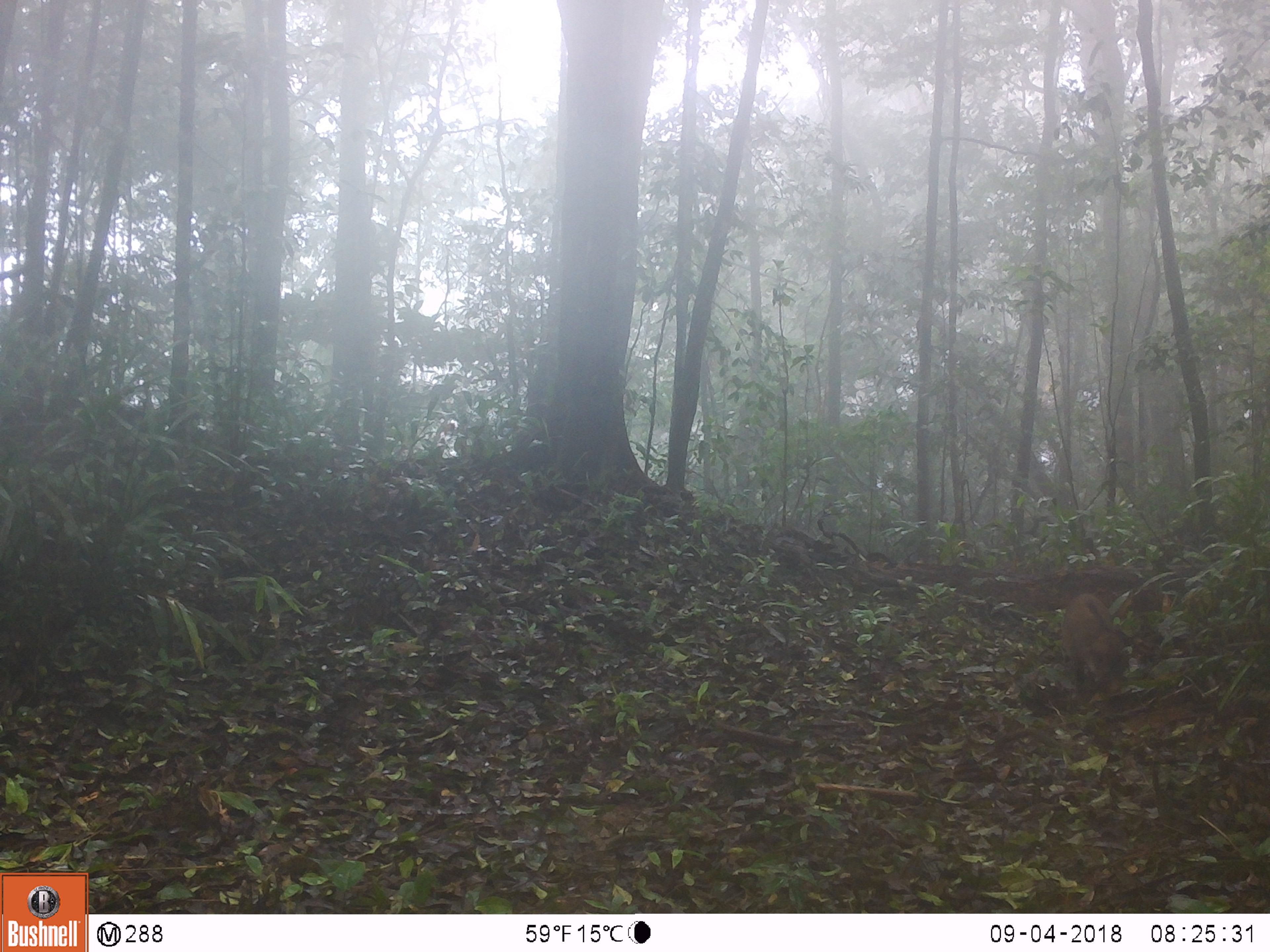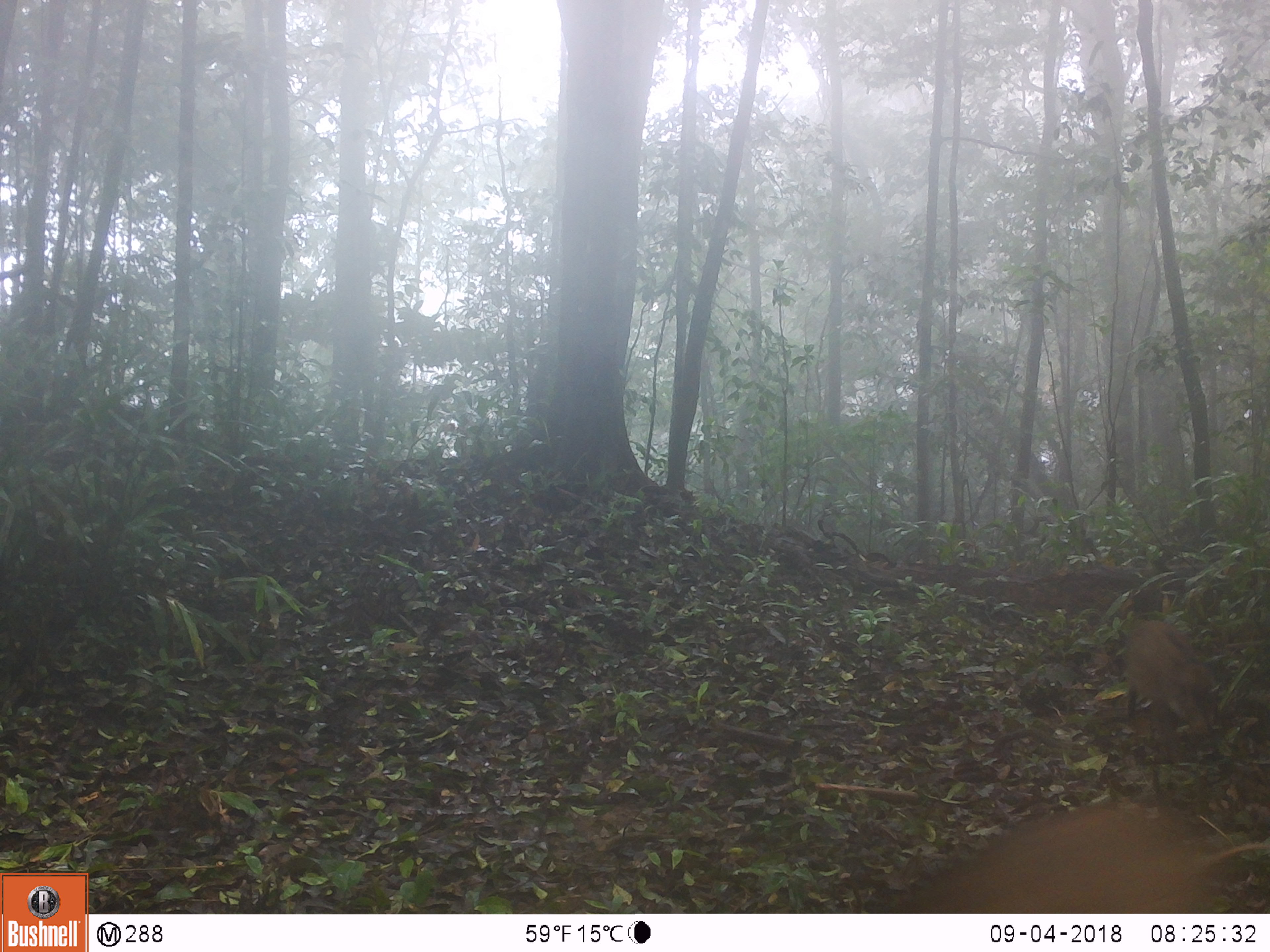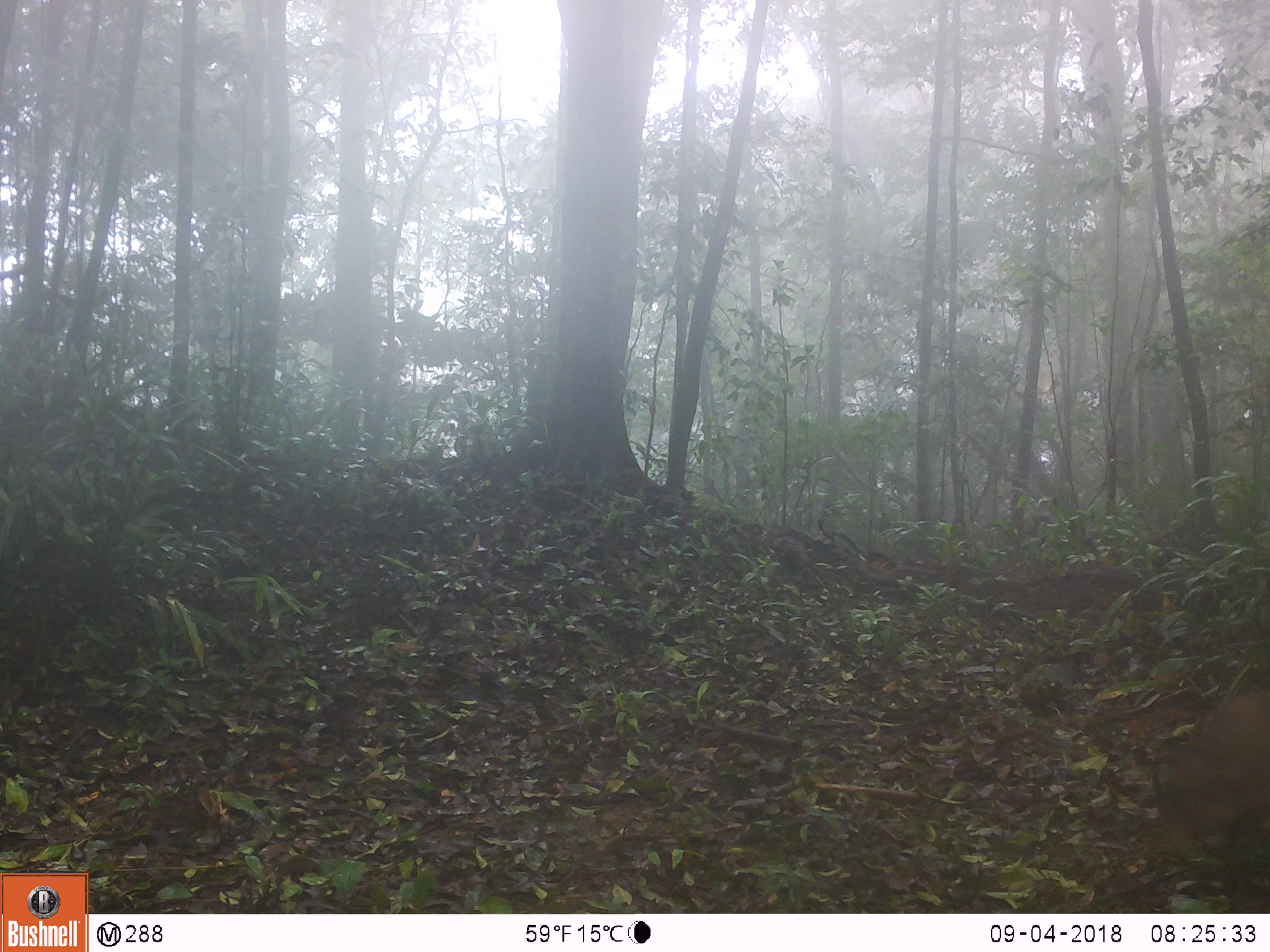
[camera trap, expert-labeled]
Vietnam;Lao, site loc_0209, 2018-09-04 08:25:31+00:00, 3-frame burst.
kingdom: Animalia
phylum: Chordata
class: Mammalia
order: Artiodactyla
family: Suidae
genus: Sus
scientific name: Sus scrofa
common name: eurasian wild pig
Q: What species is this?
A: Eurasian wild pig (Sus scrofa).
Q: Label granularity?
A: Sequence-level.